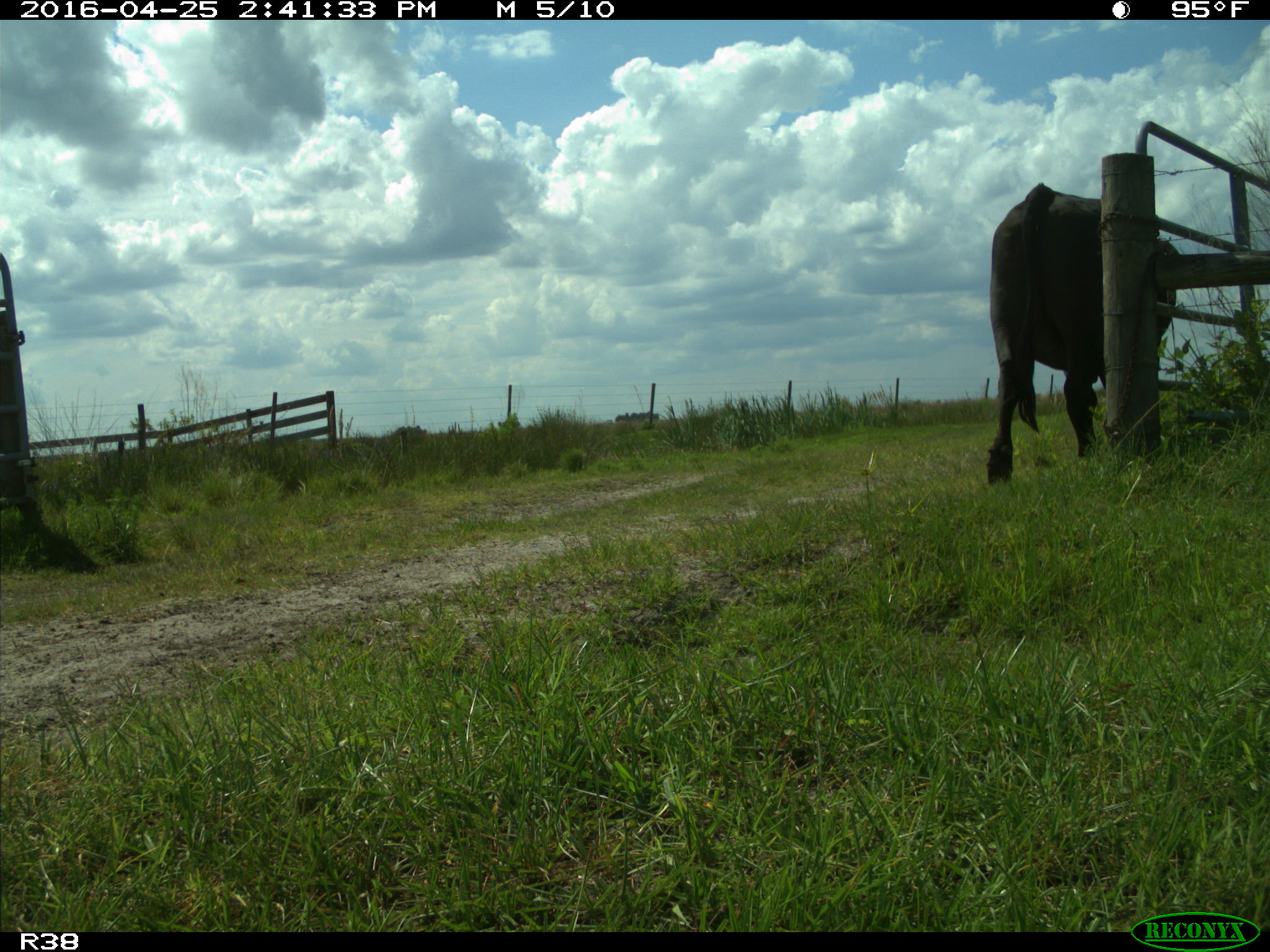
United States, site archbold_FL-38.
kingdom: Animalia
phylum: Chordata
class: Mammalia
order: Artiodactyla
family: Bovidae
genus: Bos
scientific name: Bos taurus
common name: domestic cow